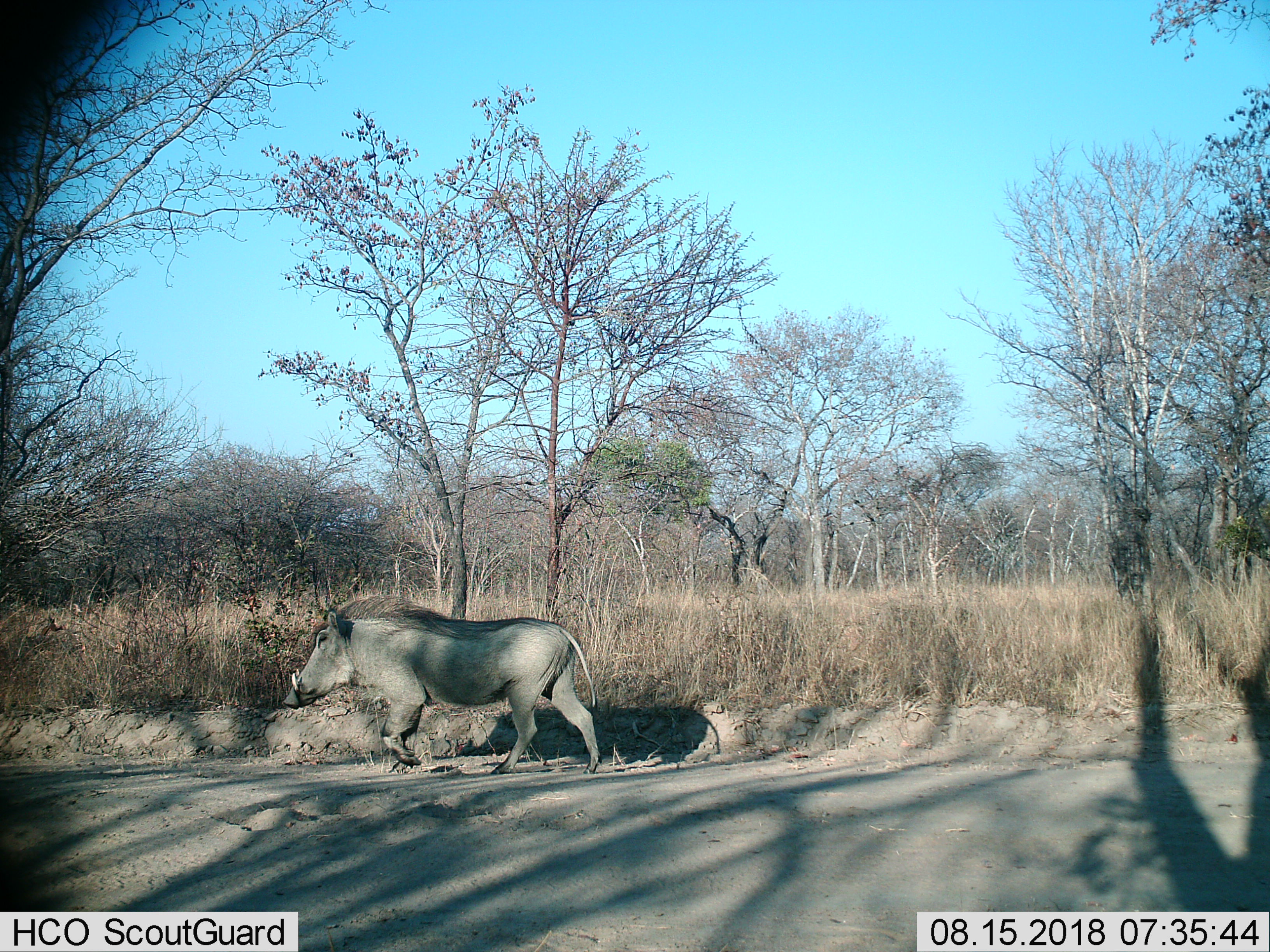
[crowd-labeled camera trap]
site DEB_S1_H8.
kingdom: Animalia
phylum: Chordata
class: Mammalia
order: Artiodactyla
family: Suidae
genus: Phacochoerus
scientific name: Phacochoerus africanus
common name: warthog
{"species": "warthog (Phacochoerus africanus)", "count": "1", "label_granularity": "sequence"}